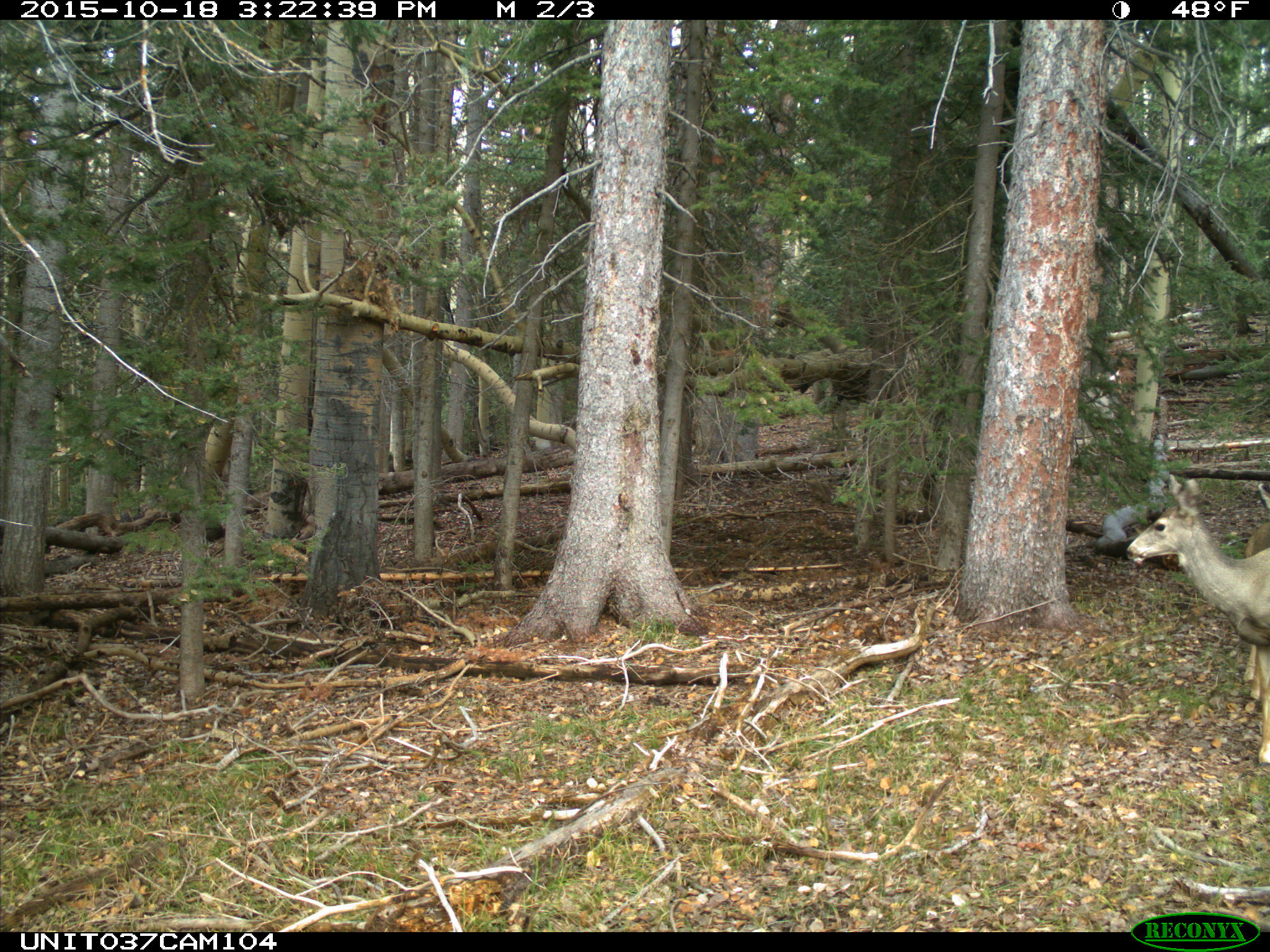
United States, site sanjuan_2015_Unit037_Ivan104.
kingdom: Animalia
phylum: Chordata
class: Mammalia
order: Artiodactyla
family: Cervidae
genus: Odocoileus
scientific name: Odocoileus hemionus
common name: mule deer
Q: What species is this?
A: Odocoileus hemionus (mule deer).